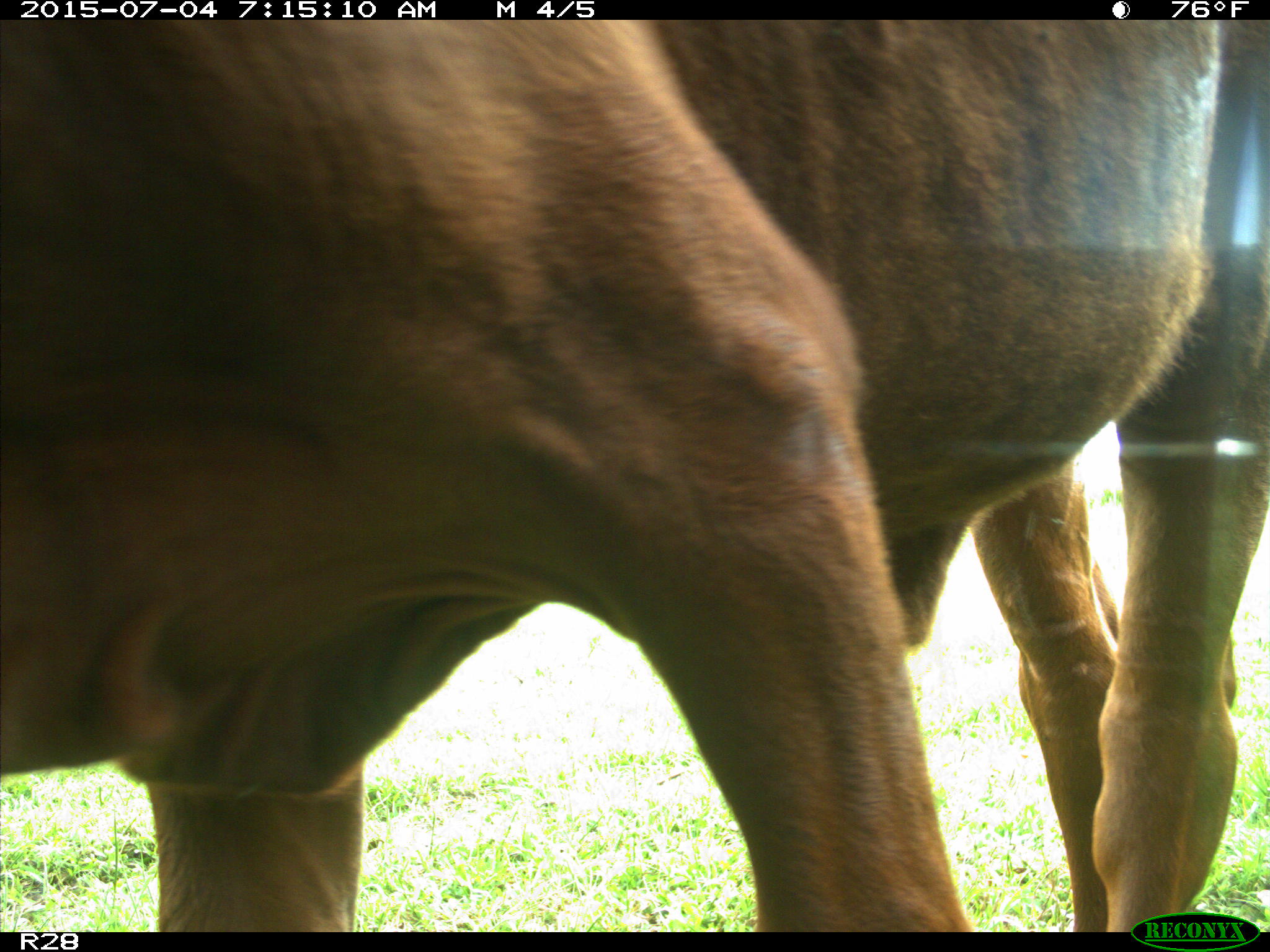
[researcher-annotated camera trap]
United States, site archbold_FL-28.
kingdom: Animalia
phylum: Chordata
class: Mammalia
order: Artiodactyla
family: Bovidae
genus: Bos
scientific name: Bos taurus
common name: domestic cow